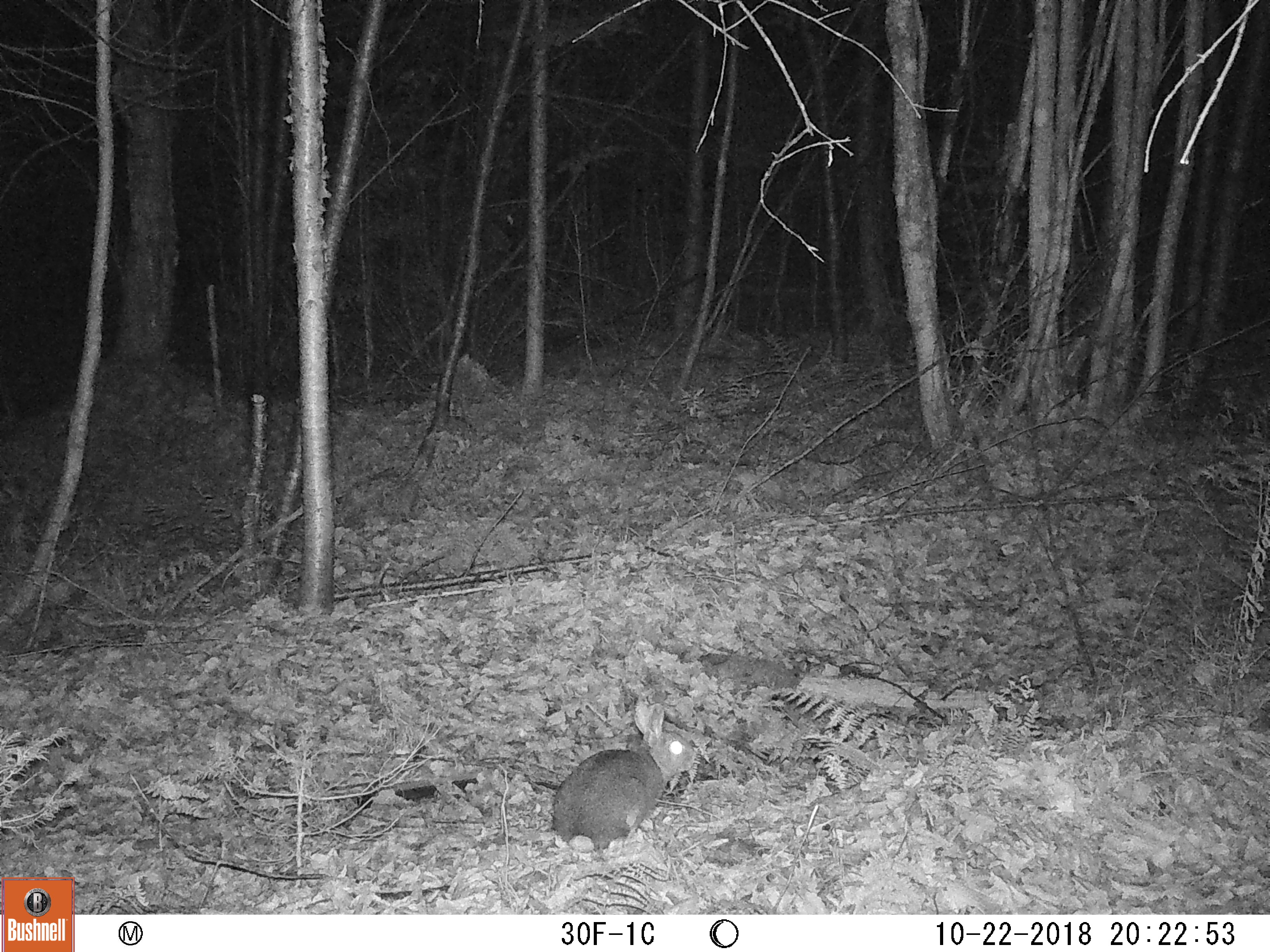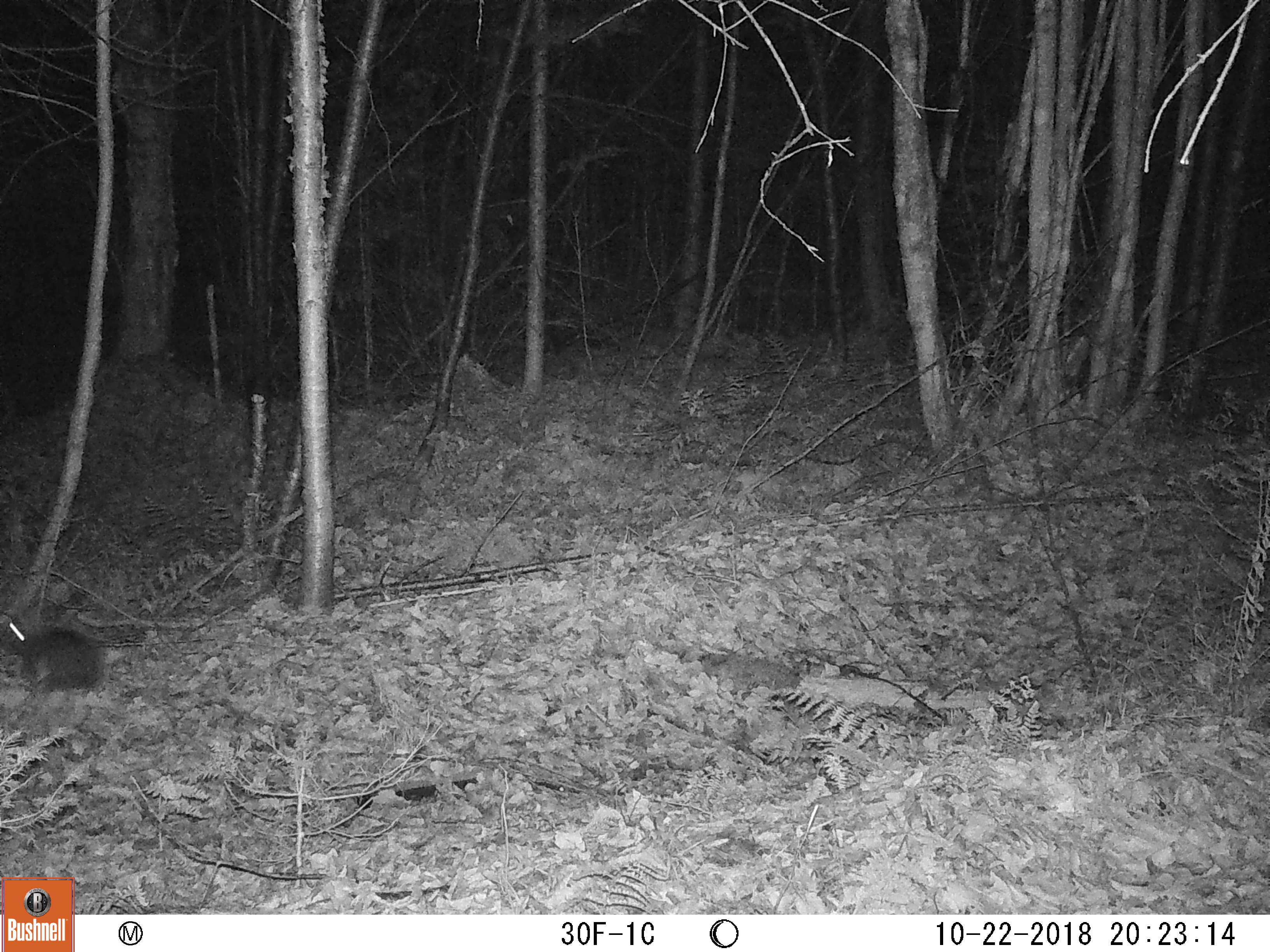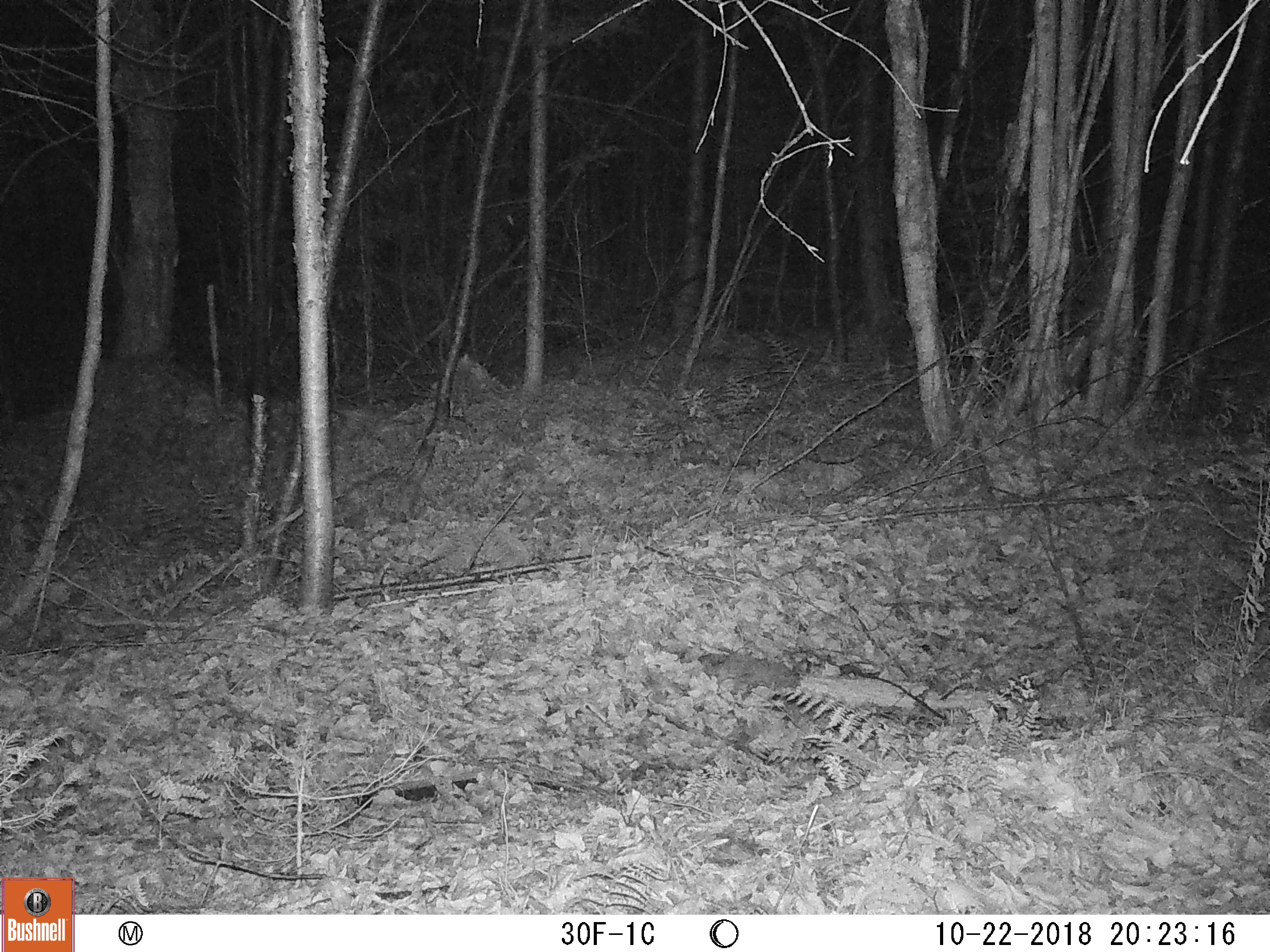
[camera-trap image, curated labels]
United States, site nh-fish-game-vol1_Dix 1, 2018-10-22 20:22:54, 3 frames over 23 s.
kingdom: Animalia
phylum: Chordata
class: Mammalia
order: Lagomorpha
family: Leporidae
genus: Lepus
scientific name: Lepus americanus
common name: snowshoe hare